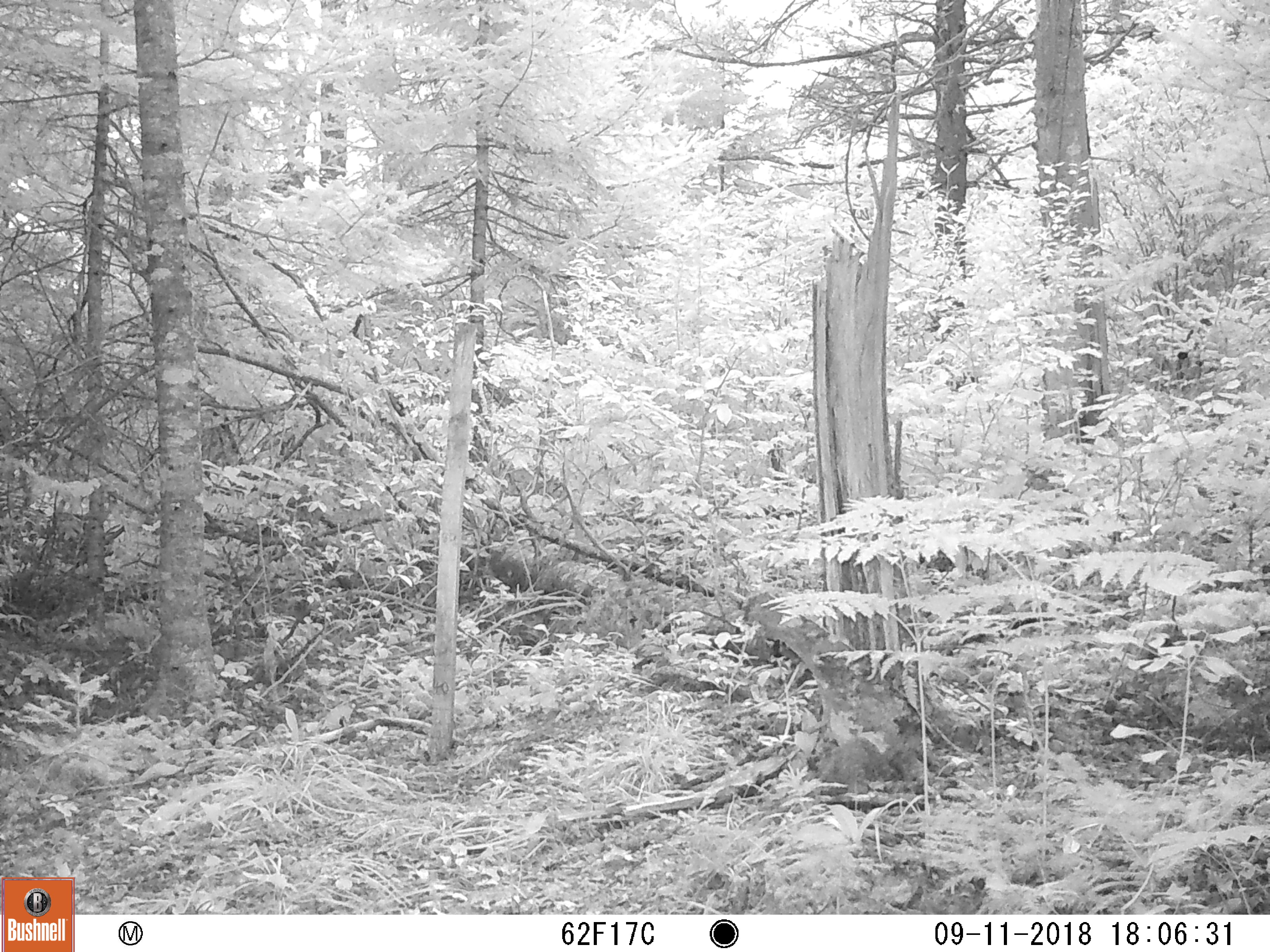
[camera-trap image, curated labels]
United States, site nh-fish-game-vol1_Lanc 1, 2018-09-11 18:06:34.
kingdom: Animalia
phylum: Chordata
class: Mammalia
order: Carnivora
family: Canidae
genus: Canis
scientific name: Canis latrans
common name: coyote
Coyote (Canis latrans).